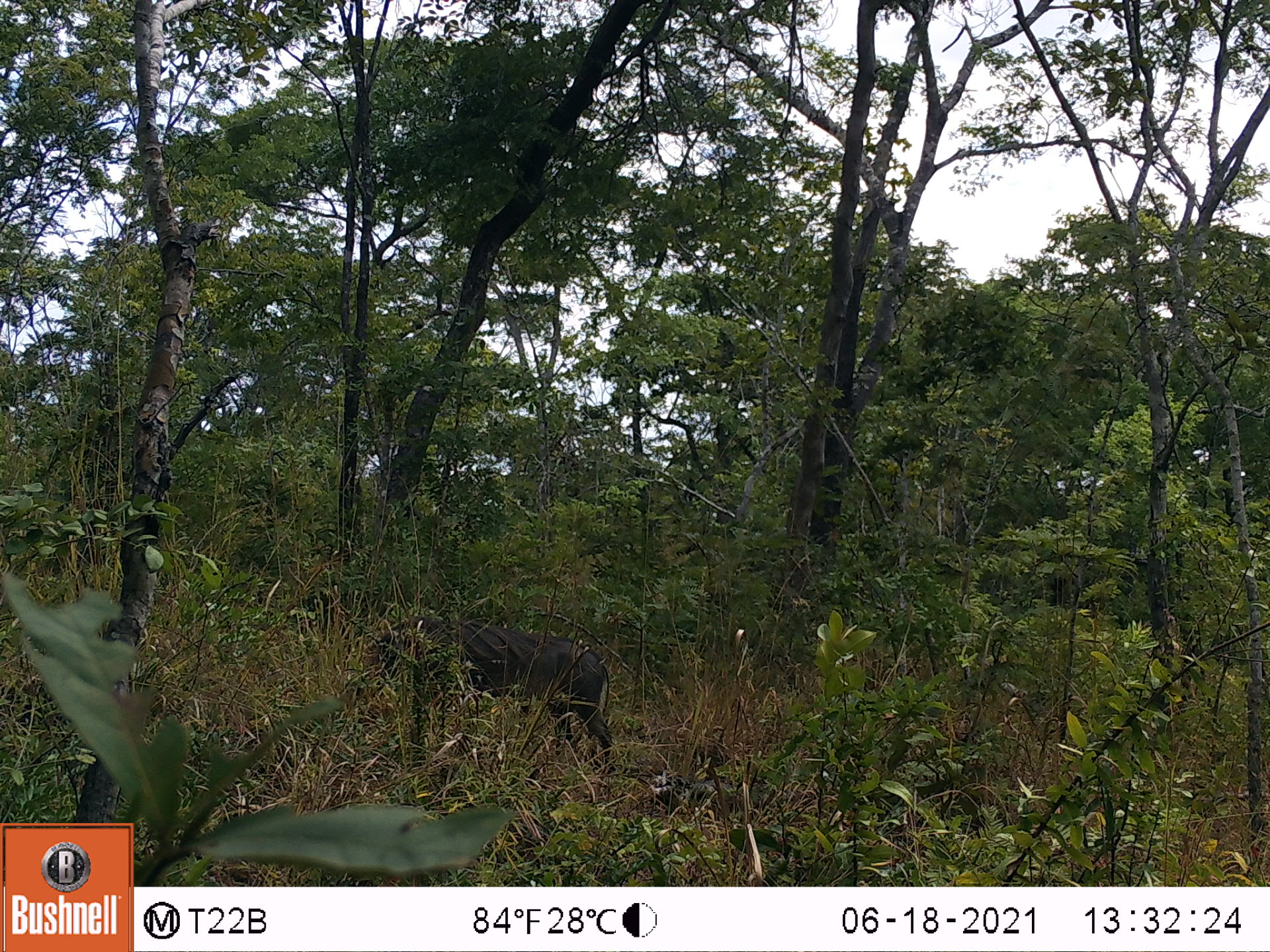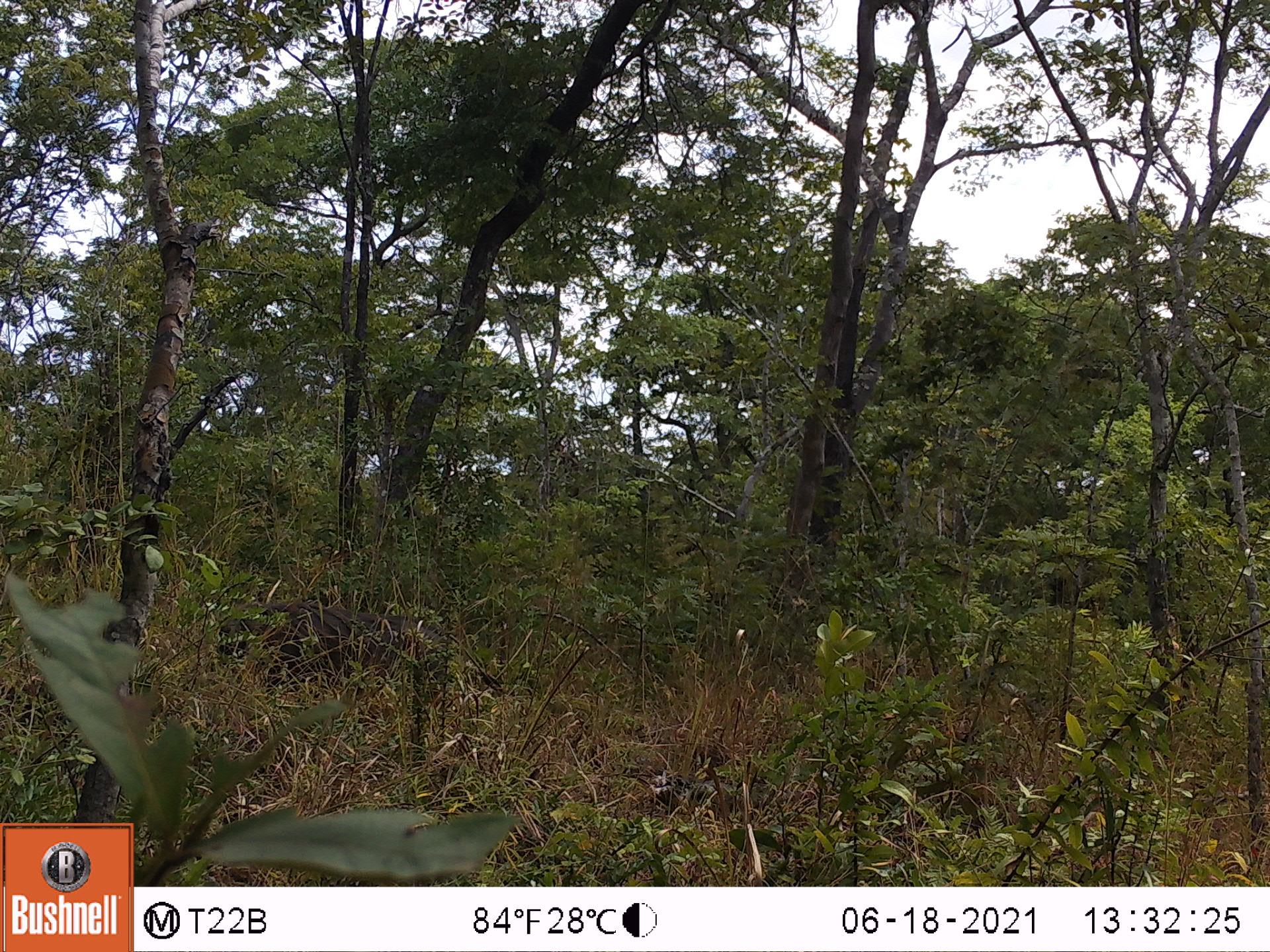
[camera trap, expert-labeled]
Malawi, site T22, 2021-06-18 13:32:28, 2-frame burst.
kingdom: Animalia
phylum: Chordata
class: Mammalia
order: Artiodactyla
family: Suidae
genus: Phacochoerus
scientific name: Phacochoerus africanus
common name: common warthog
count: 1